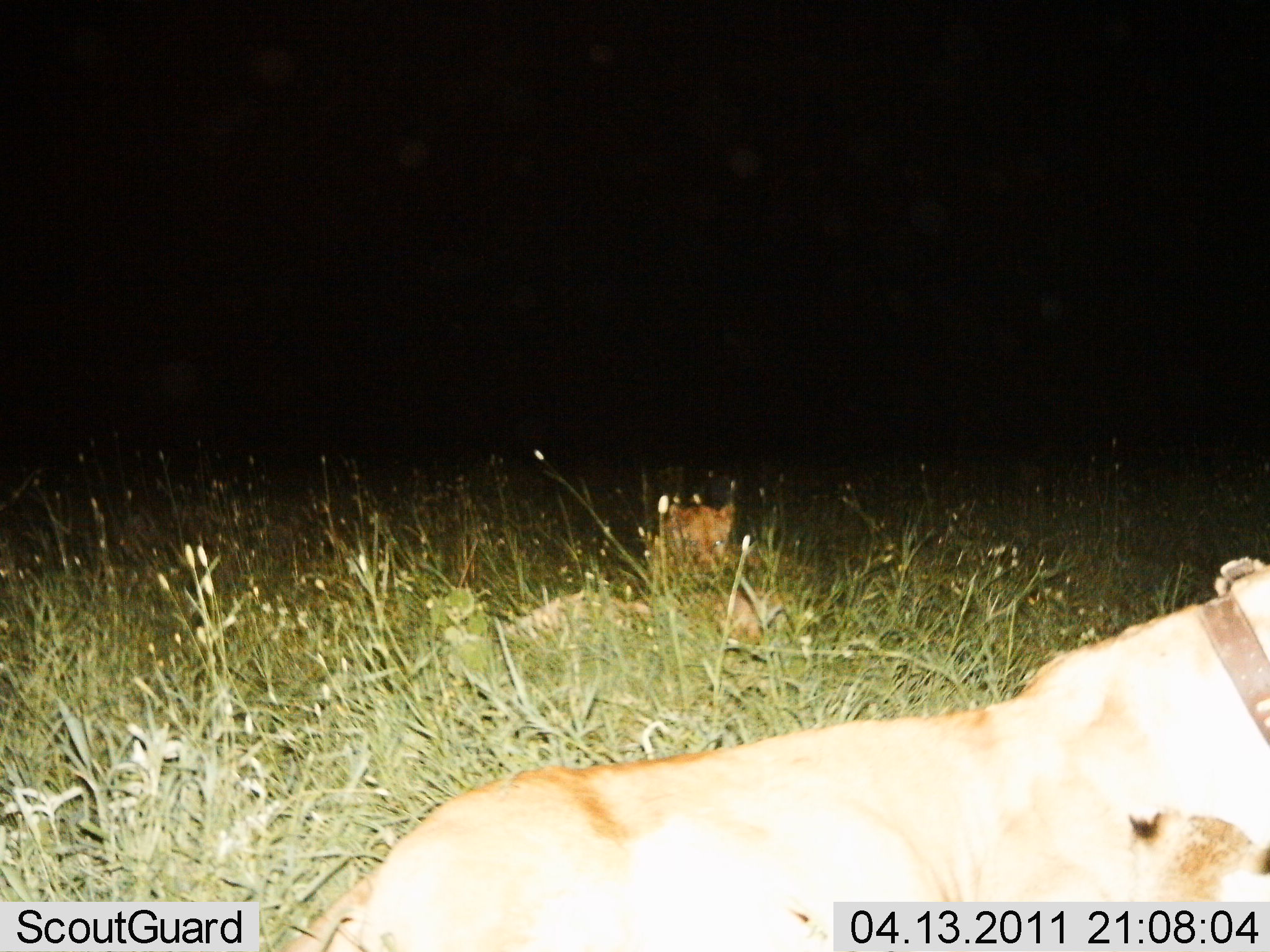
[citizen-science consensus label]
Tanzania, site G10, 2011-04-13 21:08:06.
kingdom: Animalia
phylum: Chordata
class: Mammalia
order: Carnivora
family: Felidae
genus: Panthera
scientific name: Panthera leo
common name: lion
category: lionfemale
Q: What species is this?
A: Lionfemale (lion) (Panthera leo).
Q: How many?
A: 3.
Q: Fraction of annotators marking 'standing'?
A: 0%.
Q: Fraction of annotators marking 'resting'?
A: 100%.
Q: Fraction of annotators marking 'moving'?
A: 9%.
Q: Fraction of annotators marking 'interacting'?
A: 0%.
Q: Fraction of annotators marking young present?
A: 27%.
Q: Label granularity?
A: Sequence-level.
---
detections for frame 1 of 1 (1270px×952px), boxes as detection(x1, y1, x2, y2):
animal: detection(275, 556, 1268, 949); detection(487, 585, 815, 658); detection(619, 500, 746, 591)